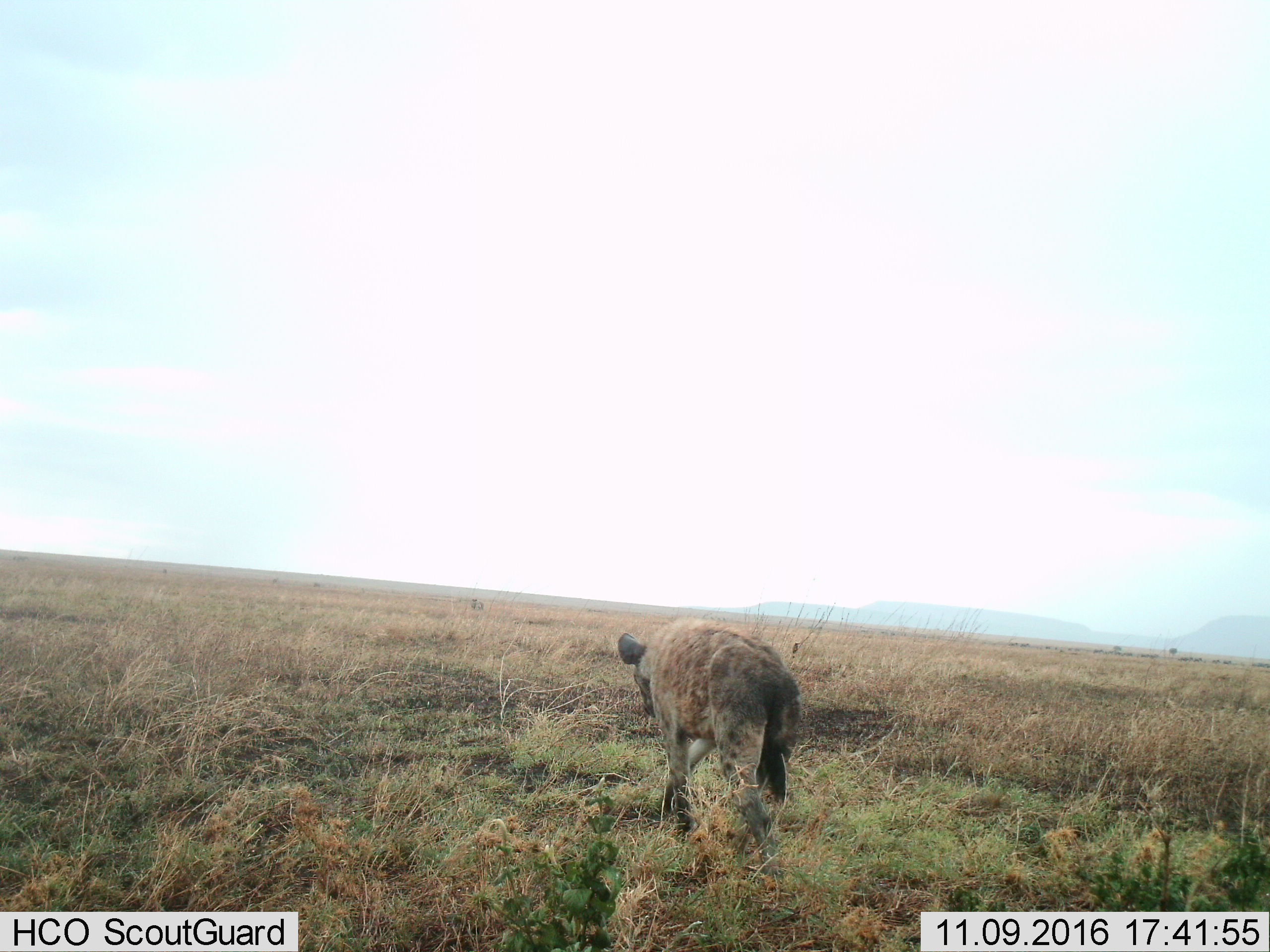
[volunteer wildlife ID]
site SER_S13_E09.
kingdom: Animalia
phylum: Chordata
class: Mammalia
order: Carnivora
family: Hyaenidae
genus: Crocuta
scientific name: Crocuta crocuta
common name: spotted hyena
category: hyenaspotted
Hyenaspotted (spotted hyena) (Crocuta crocuta), count 1. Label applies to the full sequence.